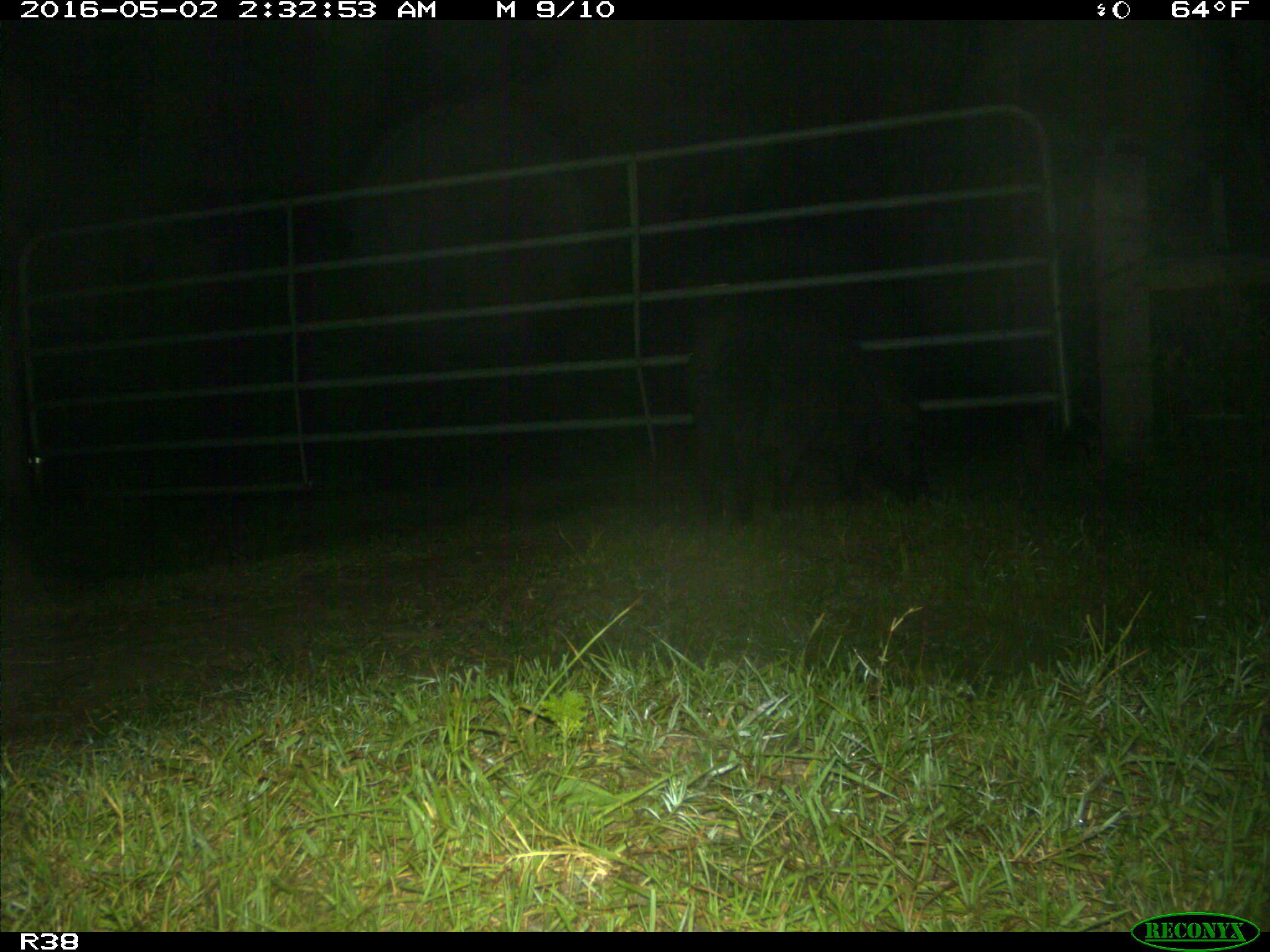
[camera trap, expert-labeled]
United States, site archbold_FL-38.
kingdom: Animalia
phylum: Chordata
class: Mammalia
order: Artiodactyla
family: Suidae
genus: Sus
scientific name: Sus scrofa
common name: wild boar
Sus scrofa (wild boar).